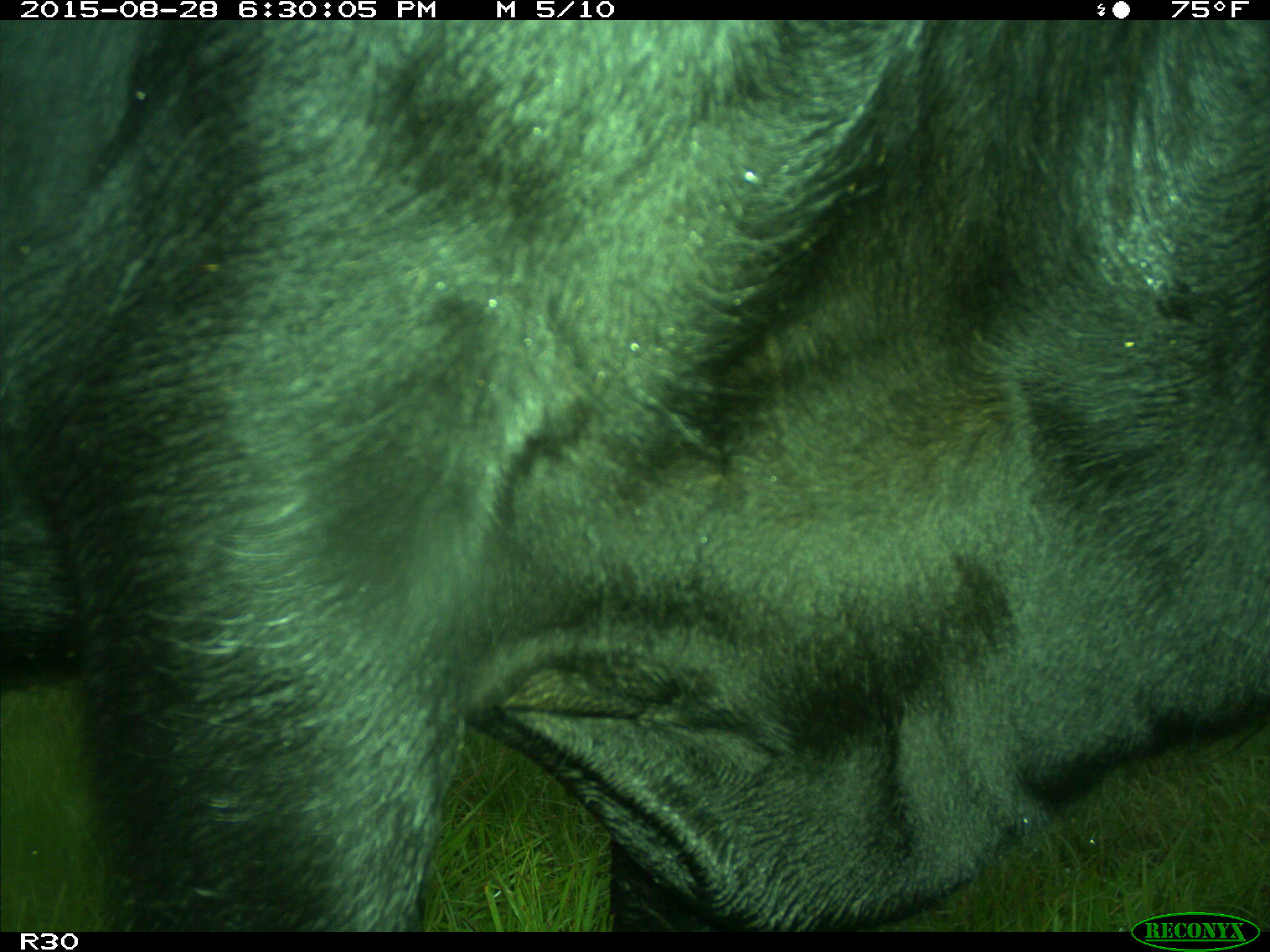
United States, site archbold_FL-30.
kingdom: Animalia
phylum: Chordata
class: Mammalia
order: Artiodactyla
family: Bovidae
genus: Bos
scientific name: Bos taurus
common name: domestic cow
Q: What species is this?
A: Bos taurus (domestic cow).